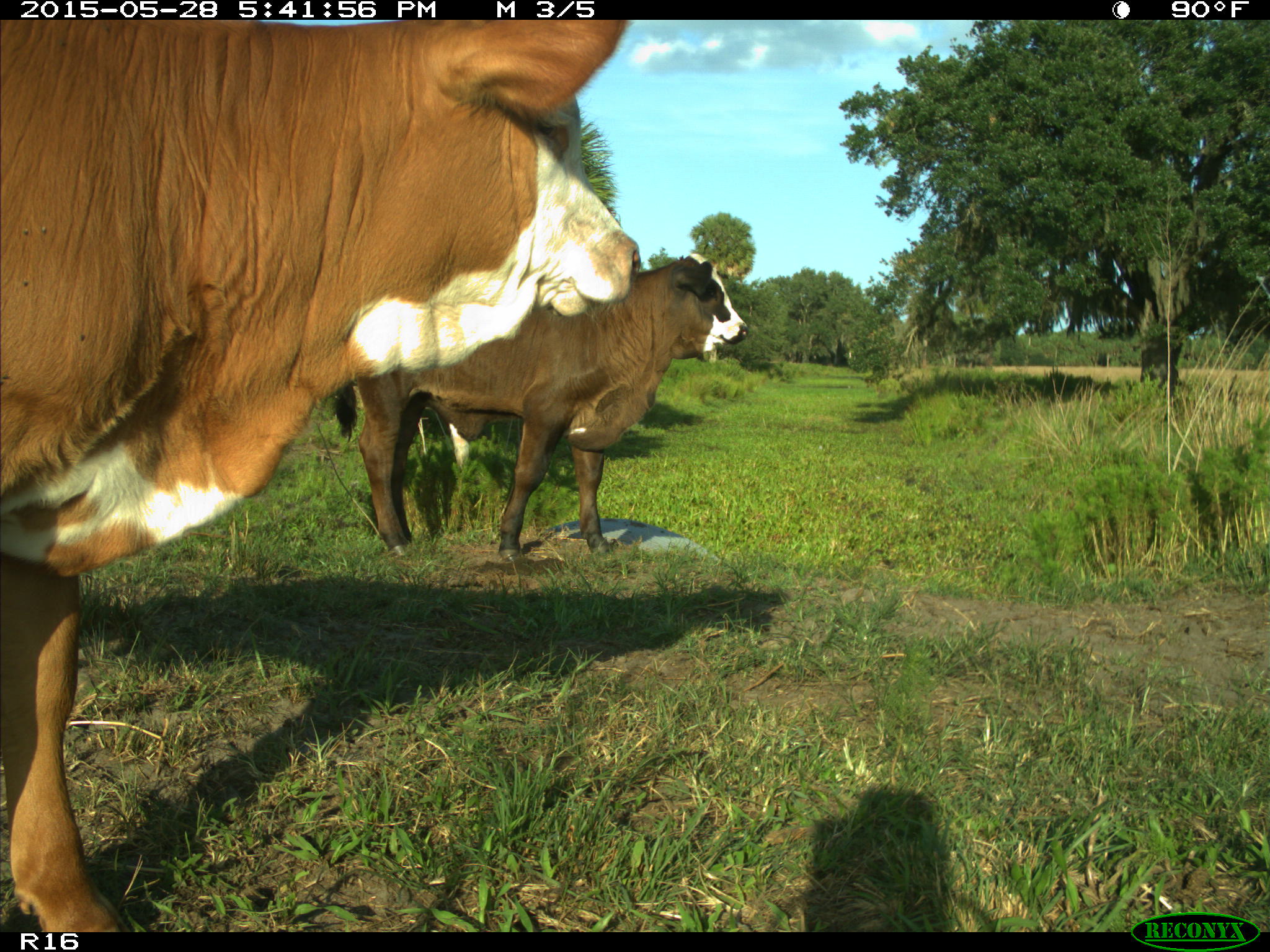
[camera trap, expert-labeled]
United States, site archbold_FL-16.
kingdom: Animalia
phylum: Chordata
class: Mammalia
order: Artiodactyla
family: Bovidae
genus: Bos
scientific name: Bos taurus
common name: domestic cow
Bos taurus (domestic cow).